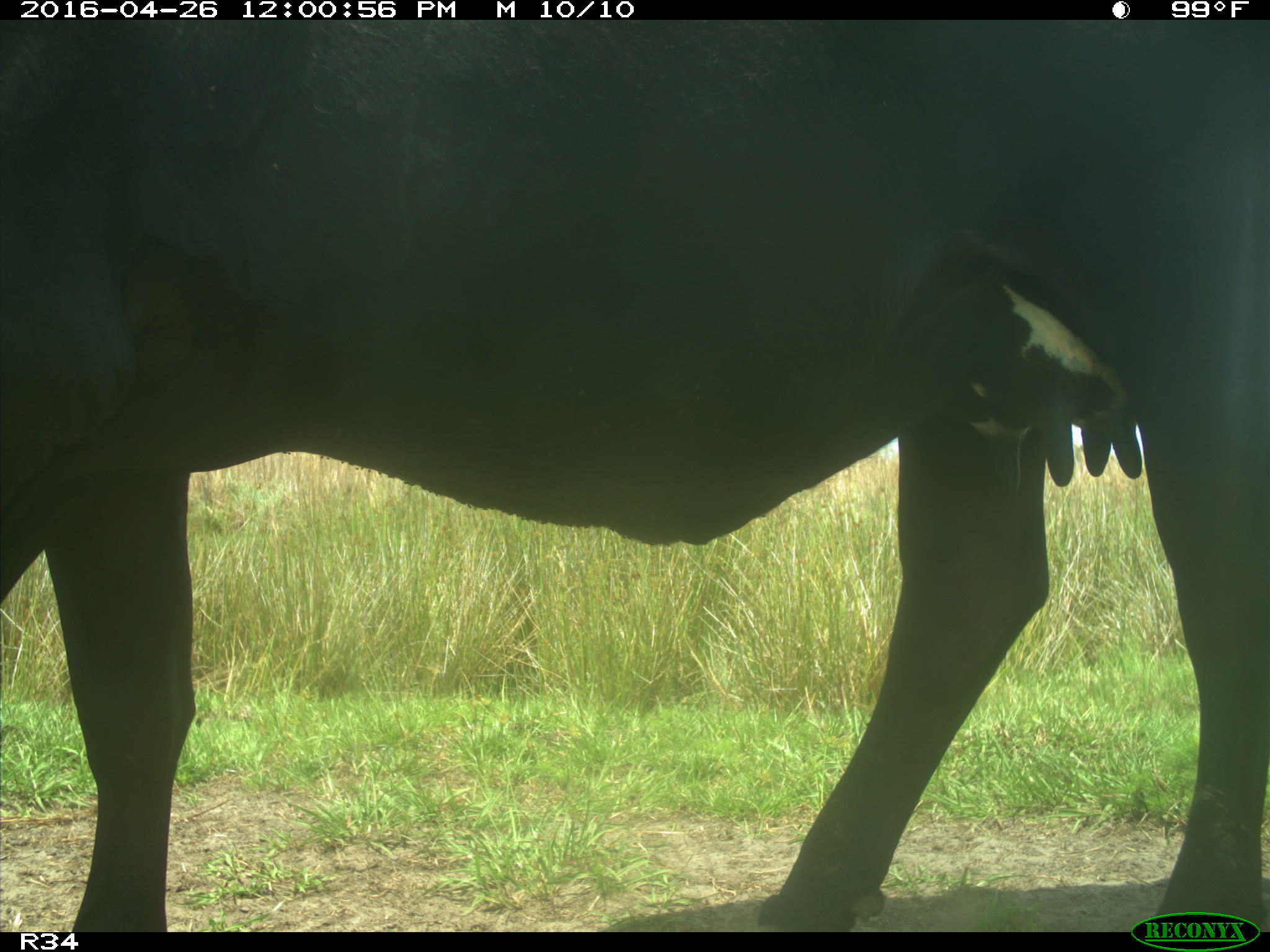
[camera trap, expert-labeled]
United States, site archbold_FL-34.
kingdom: Animalia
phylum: Chordata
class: Mammalia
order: Artiodactyla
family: Bovidae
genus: Bos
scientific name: Bos taurus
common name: domestic cow